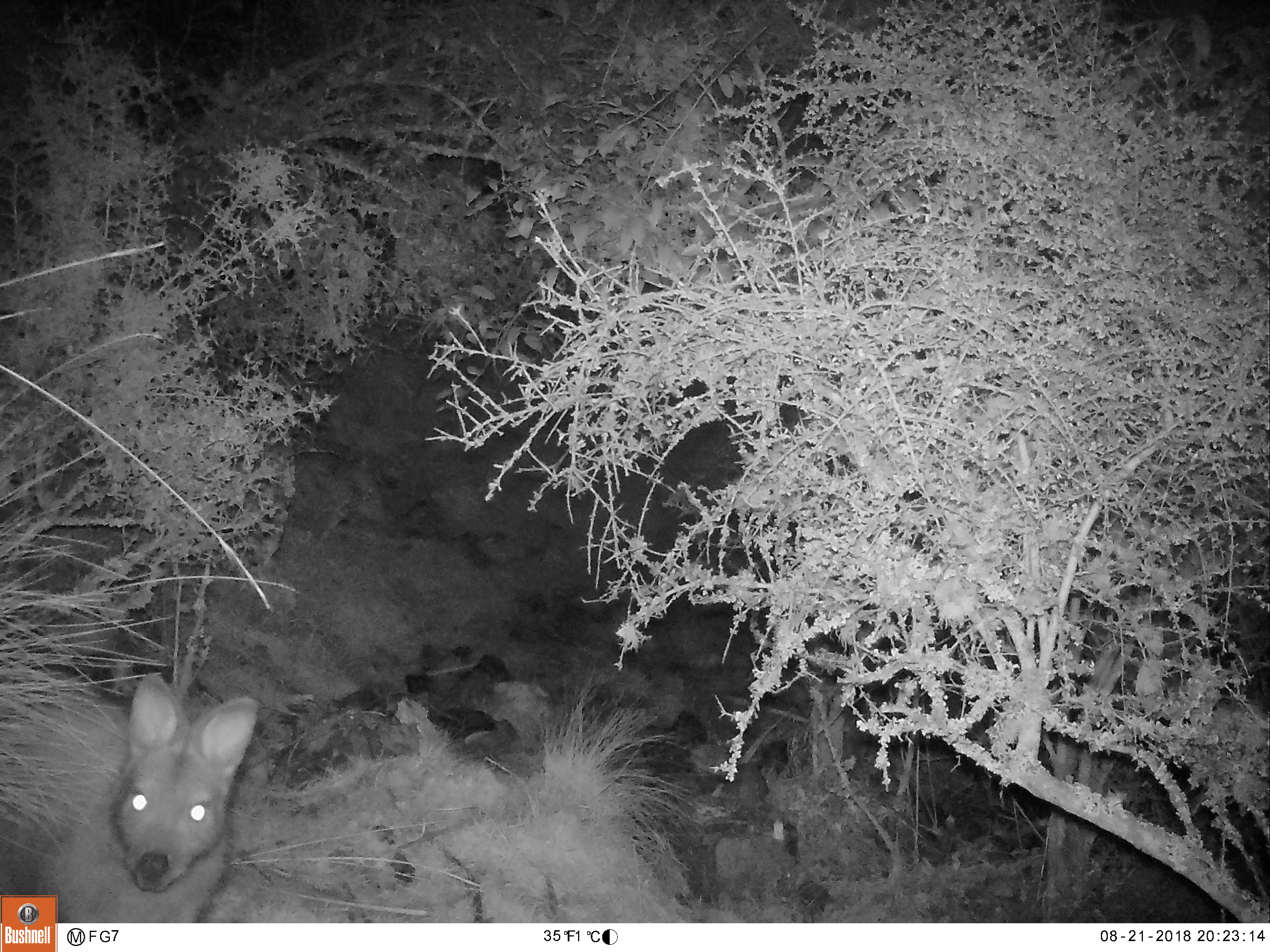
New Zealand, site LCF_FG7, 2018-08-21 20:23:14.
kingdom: Animalia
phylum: Chordata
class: Mammalia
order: Diprotodontia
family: Macropodidae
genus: Notamacropus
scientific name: Notamacropus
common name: wallaby